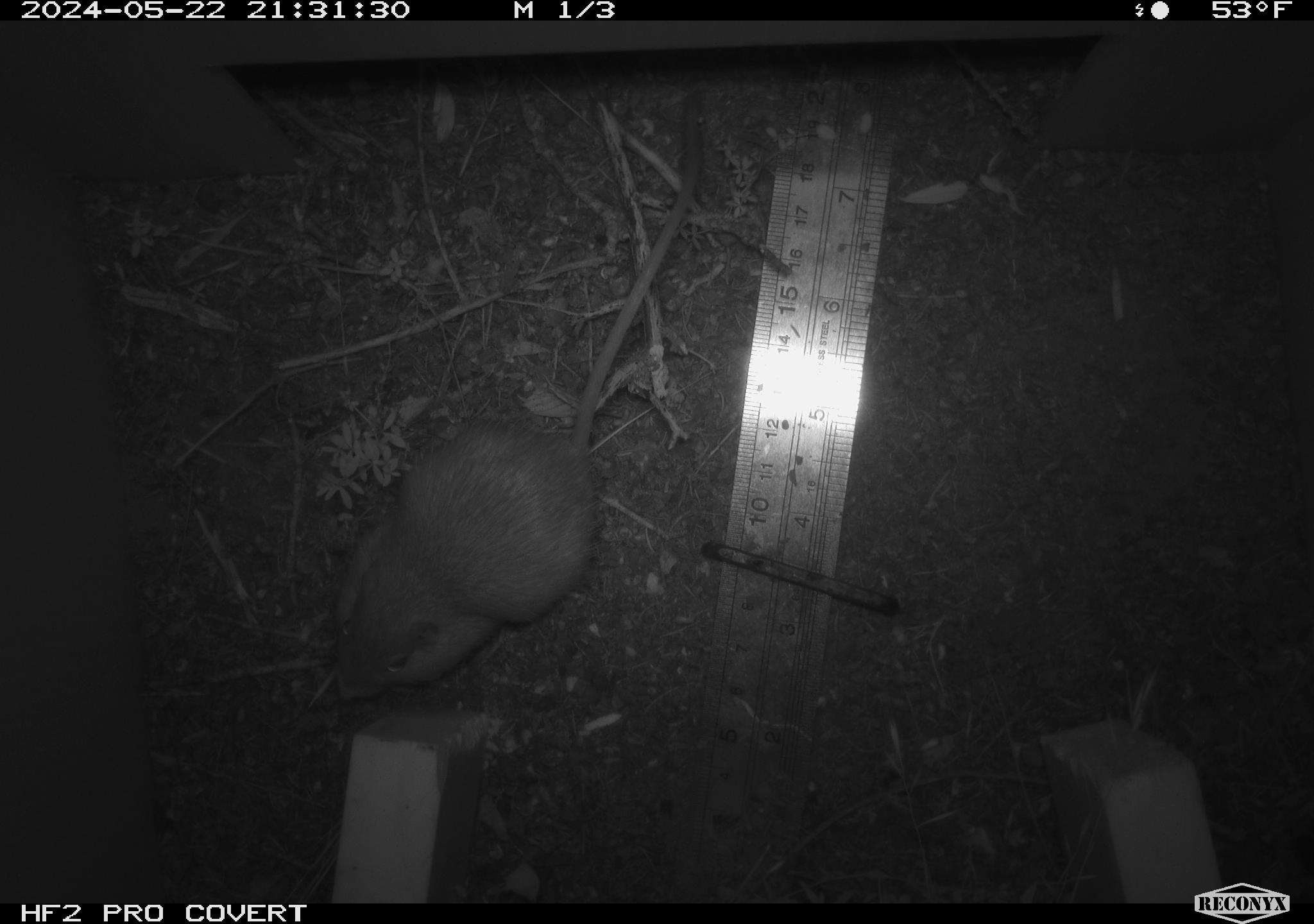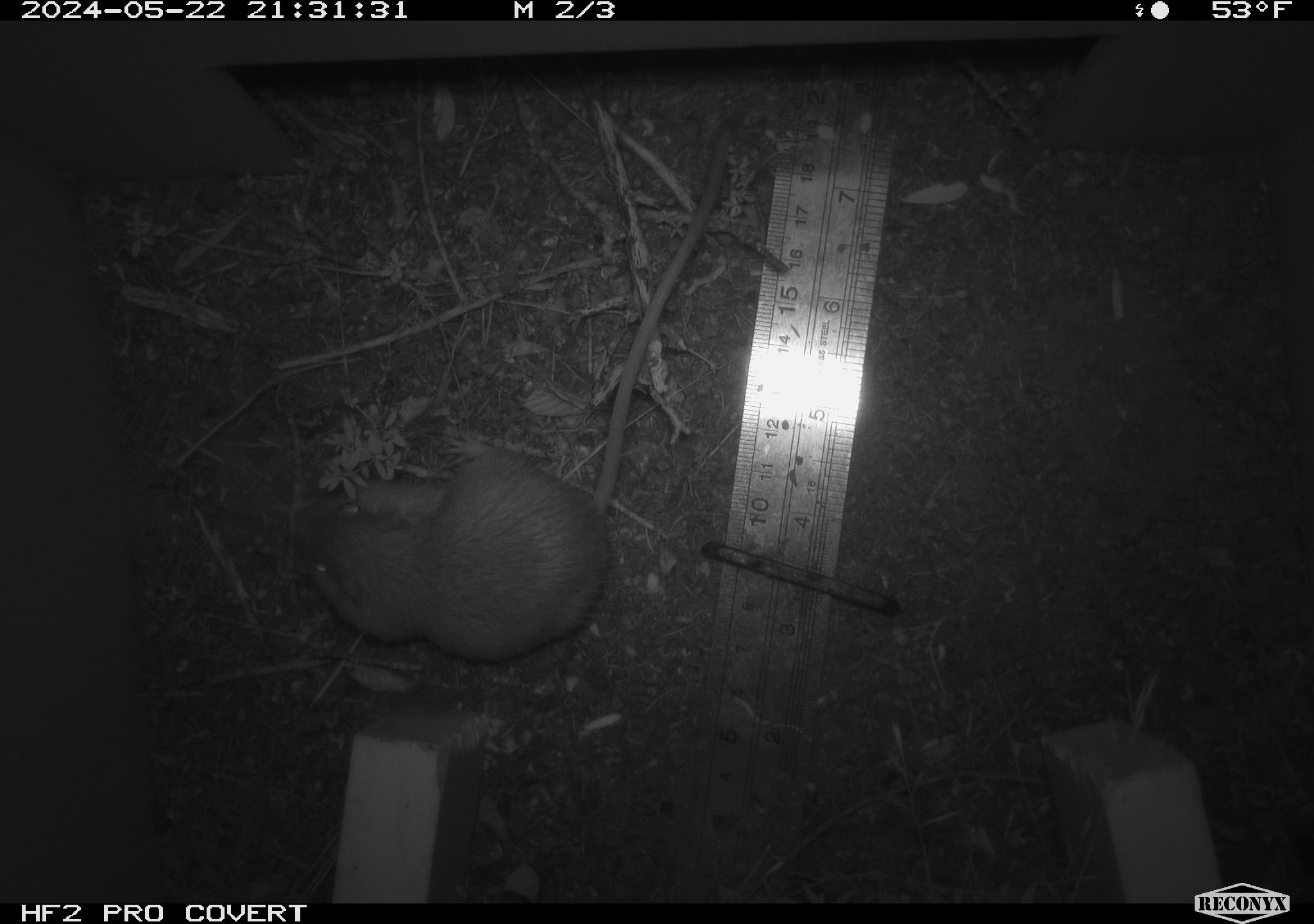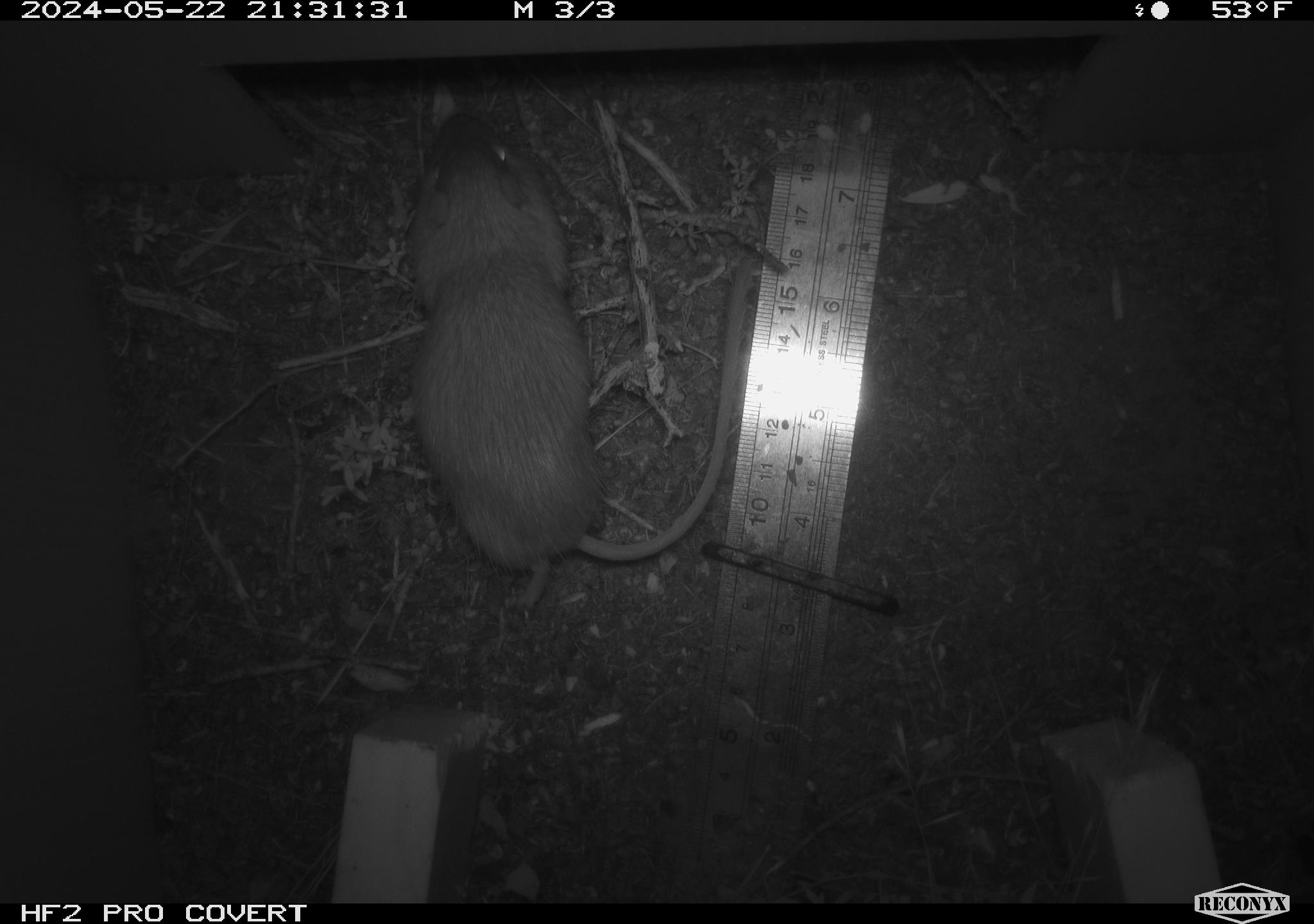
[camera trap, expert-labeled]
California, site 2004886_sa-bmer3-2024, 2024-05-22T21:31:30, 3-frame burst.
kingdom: Animalia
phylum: Chordata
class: Mammalia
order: Rodentia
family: Heteromyidae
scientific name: Heteromyidae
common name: kangaroo rats and pocket mice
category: heteromyidae family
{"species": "heteromyidae family (kangaroo rats and pocket mice) (Heteromyidae)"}